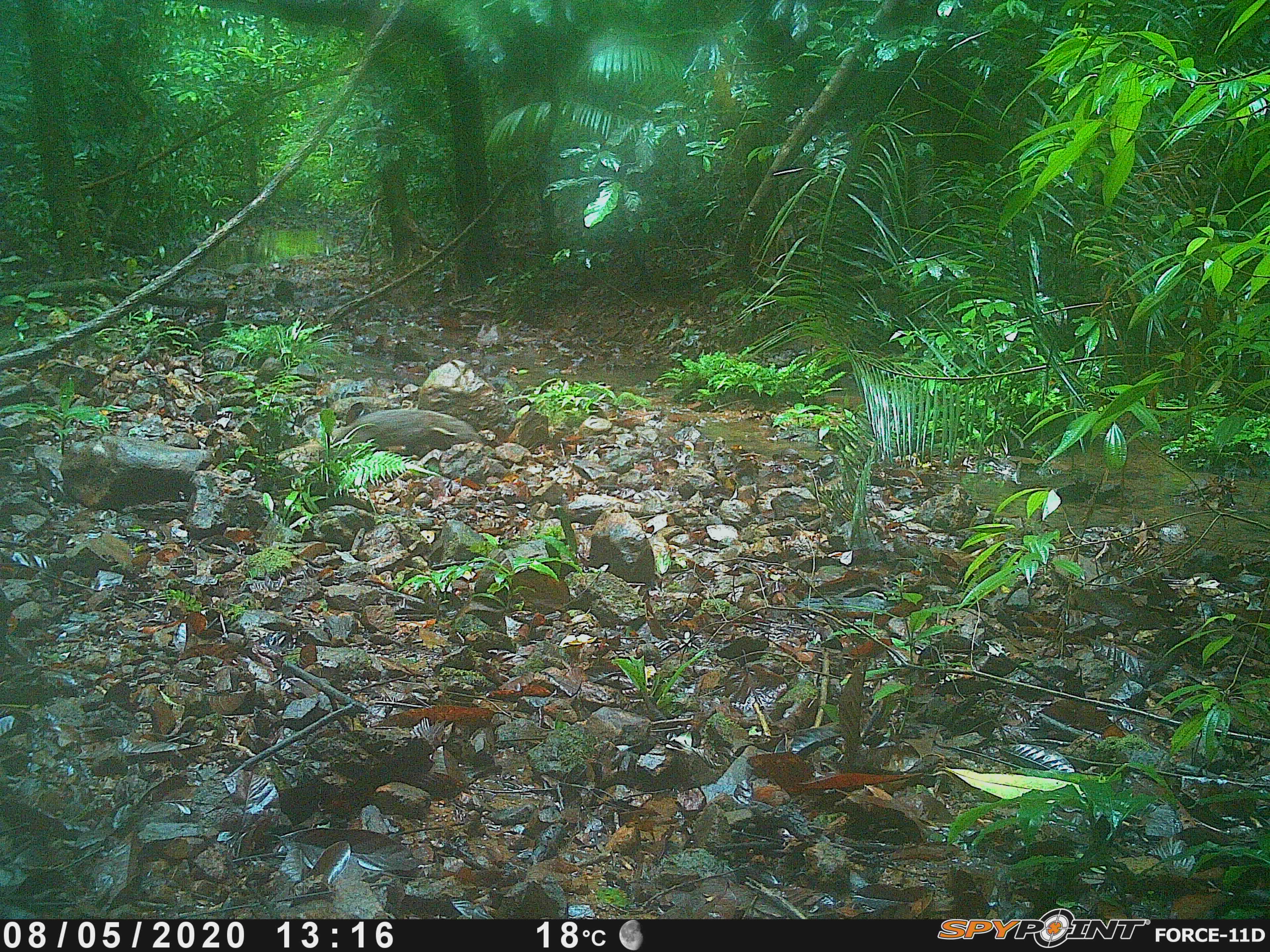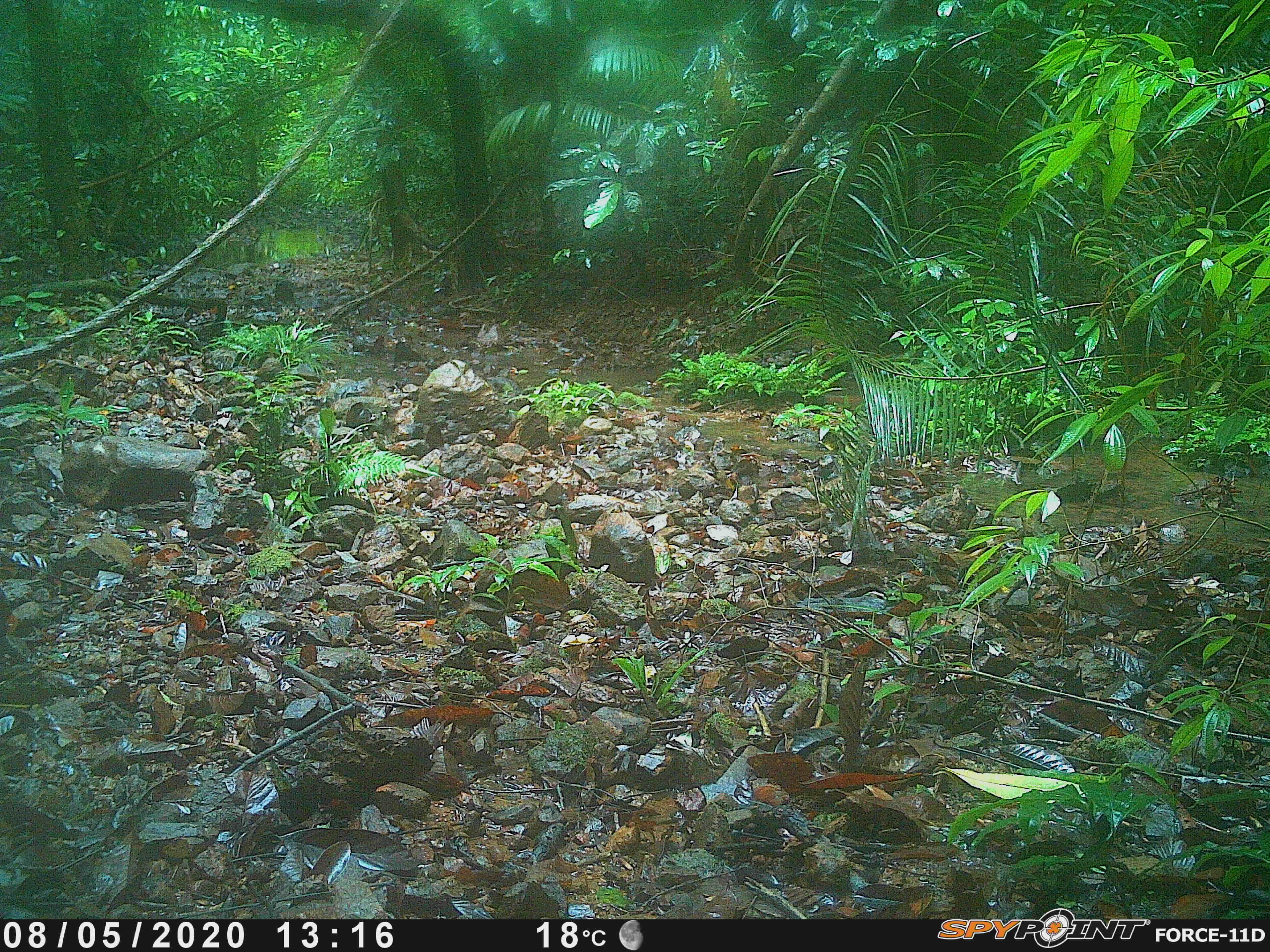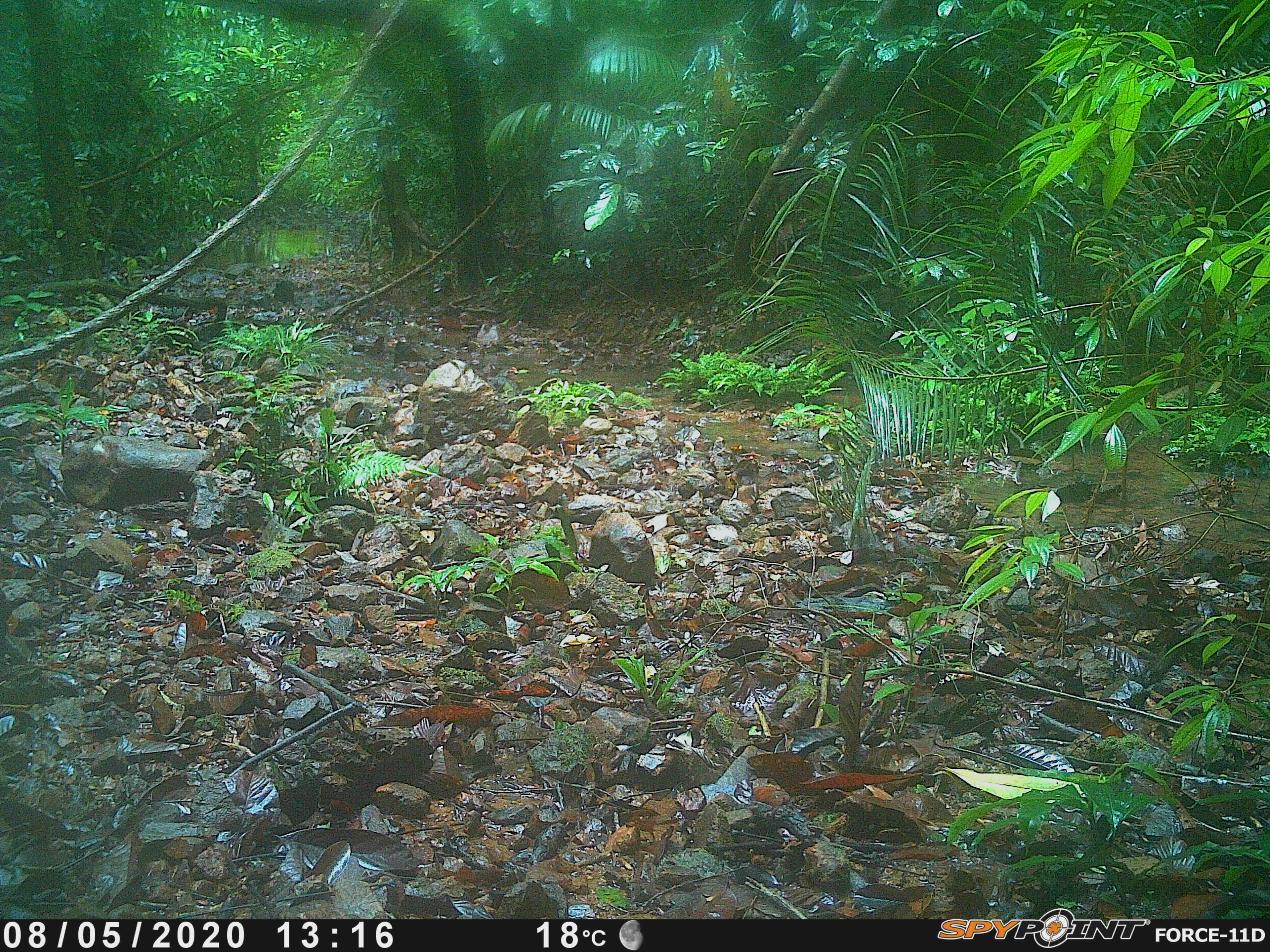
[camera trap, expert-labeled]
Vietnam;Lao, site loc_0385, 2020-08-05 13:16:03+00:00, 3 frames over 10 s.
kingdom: Animalia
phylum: Chordata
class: Mammalia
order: Carnivora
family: Herpestidae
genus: Urva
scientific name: Urva urva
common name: crab-eating mongoose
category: crab eating mongoose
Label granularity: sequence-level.